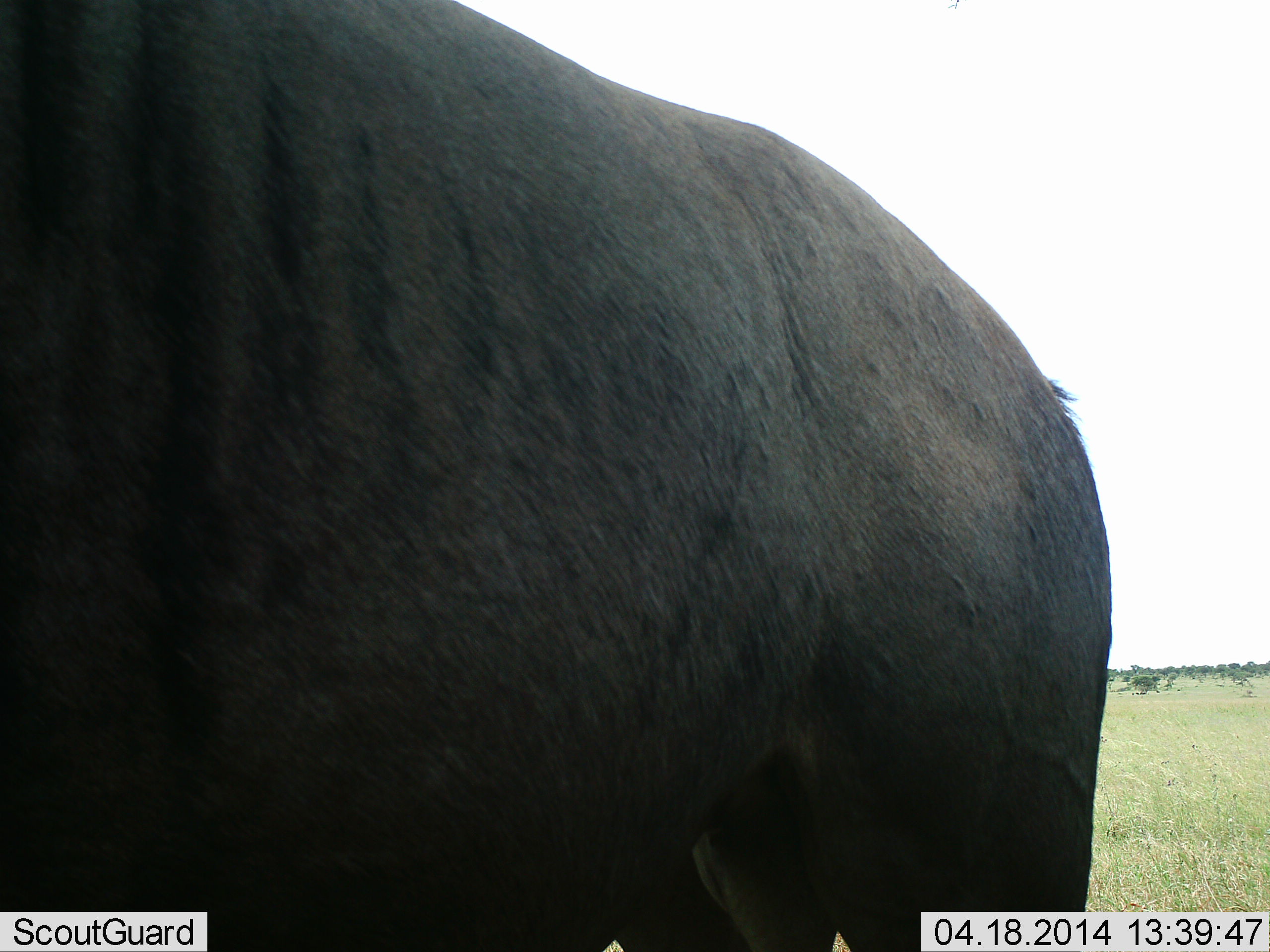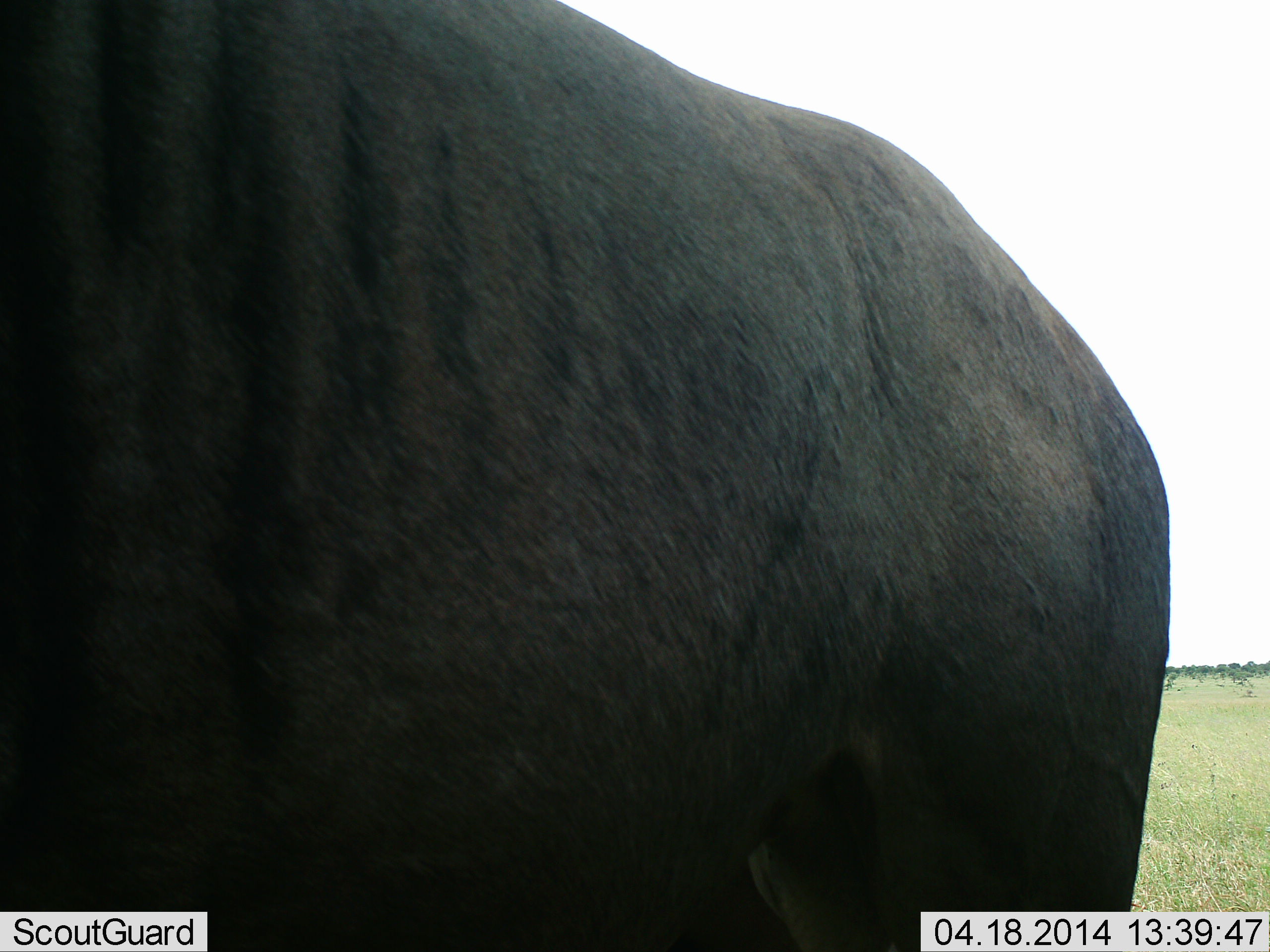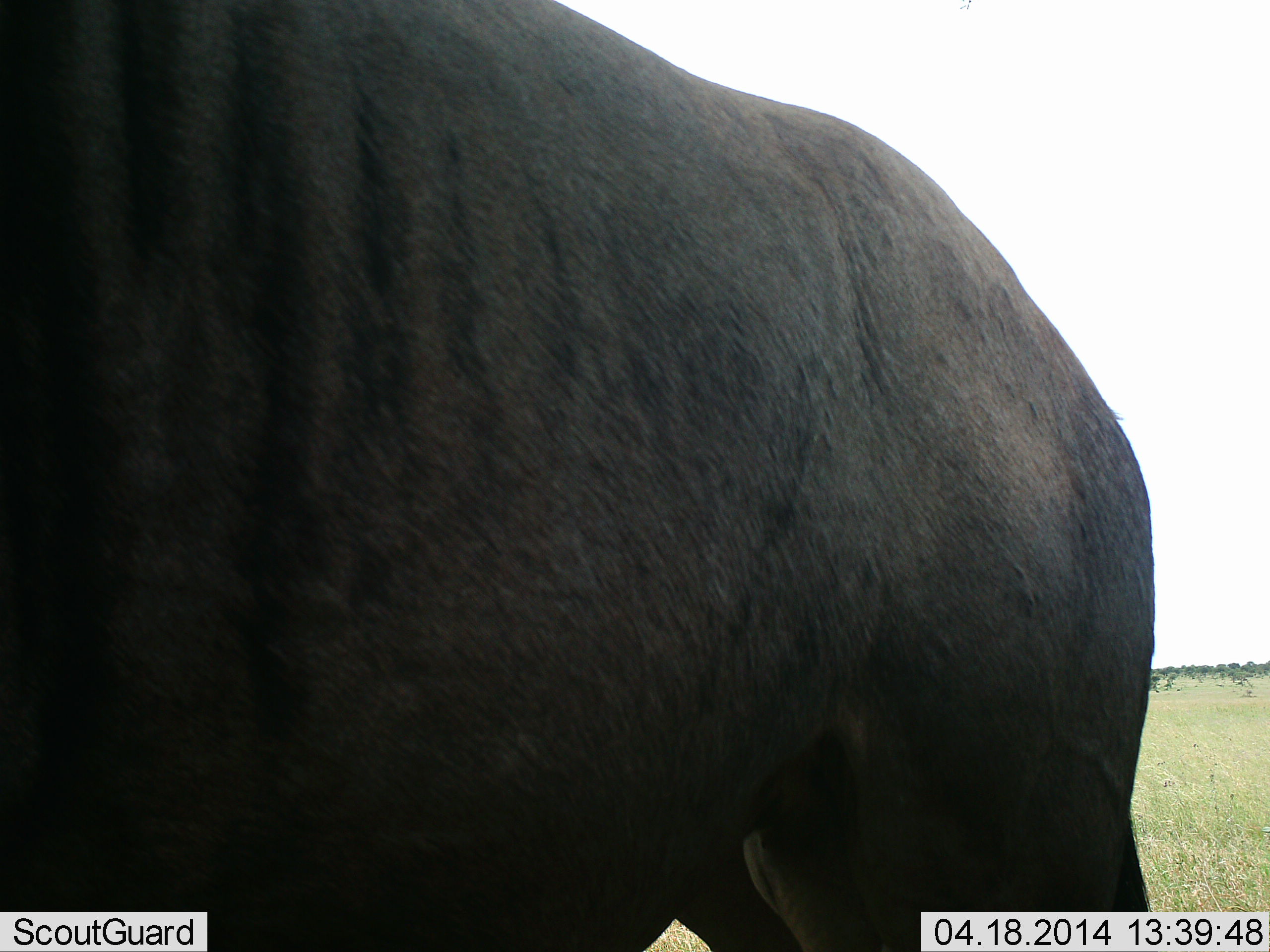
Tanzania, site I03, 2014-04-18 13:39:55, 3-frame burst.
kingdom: Animalia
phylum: Chordata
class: Mammalia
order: Artiodactyla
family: Bovidae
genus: Connochaetes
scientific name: Connochaetes taurinus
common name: blue wildebeest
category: wildebeest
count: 1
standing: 100%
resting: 0%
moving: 0%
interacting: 0%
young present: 0%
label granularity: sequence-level